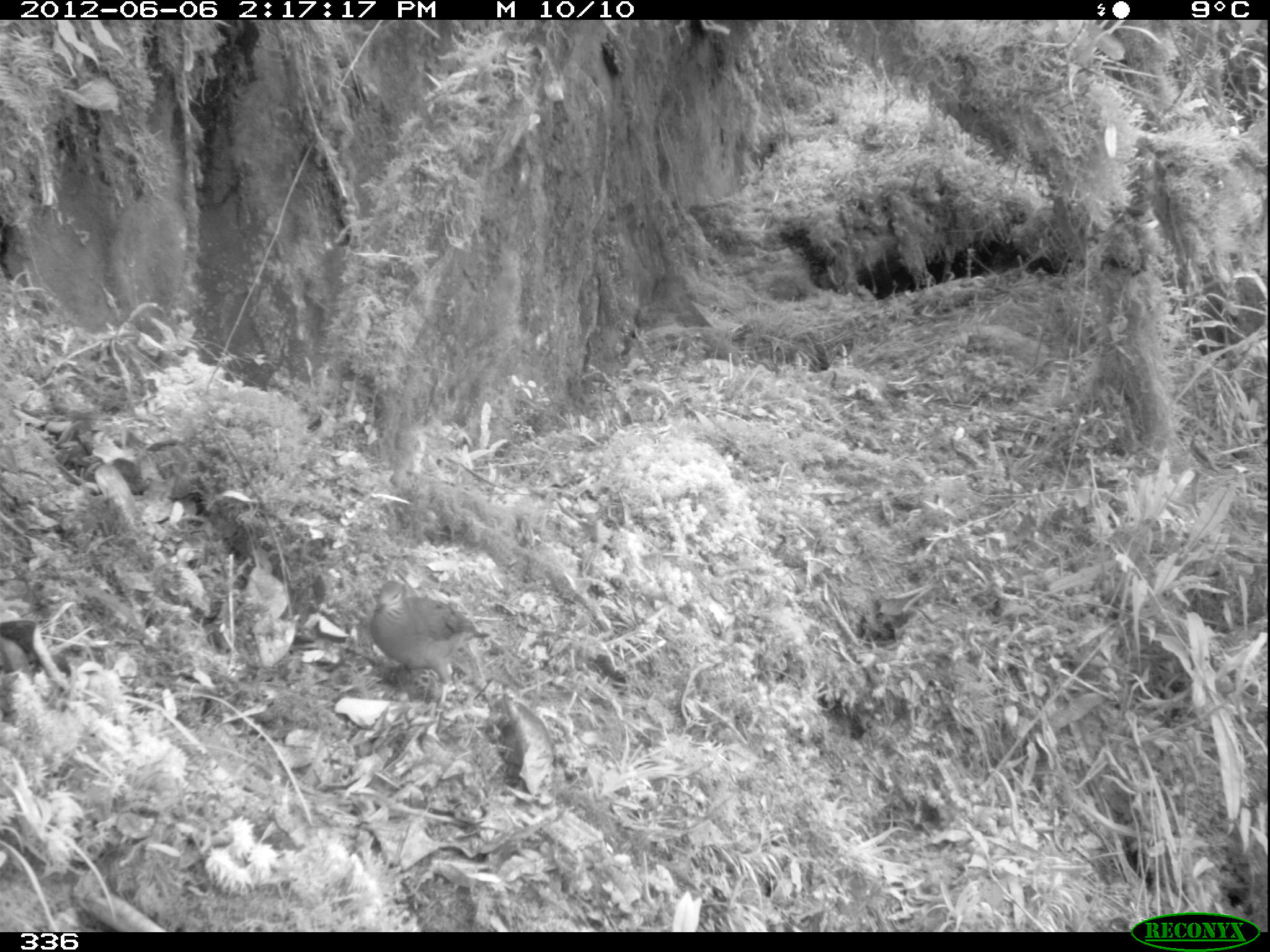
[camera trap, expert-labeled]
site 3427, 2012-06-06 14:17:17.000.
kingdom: Animalia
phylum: Chordata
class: Aves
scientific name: Aves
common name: bird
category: unknown bird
Unknown bird (bird) (Aves).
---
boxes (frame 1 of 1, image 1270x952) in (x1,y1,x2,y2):
unknown bird: (369,579,489,709)